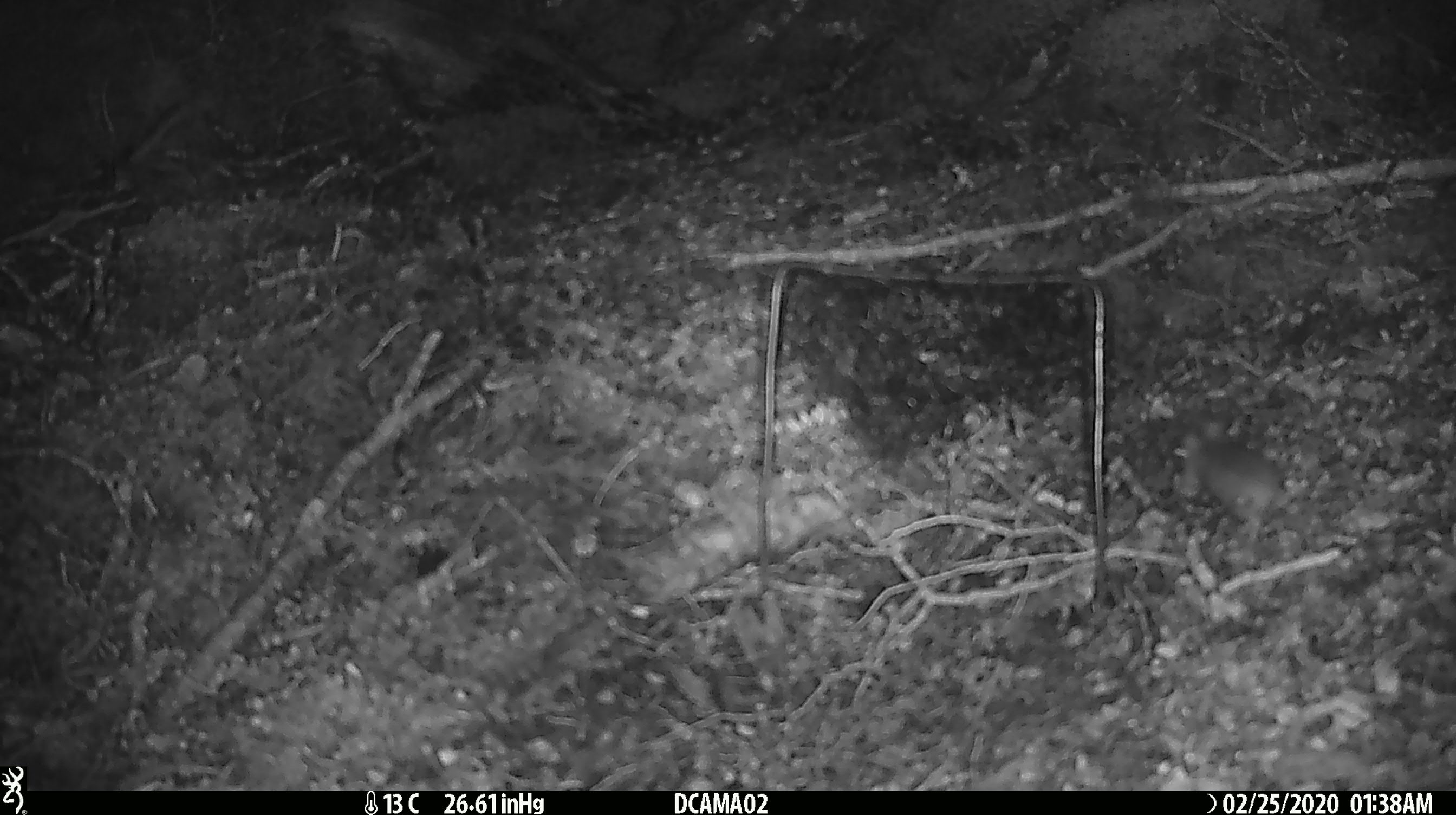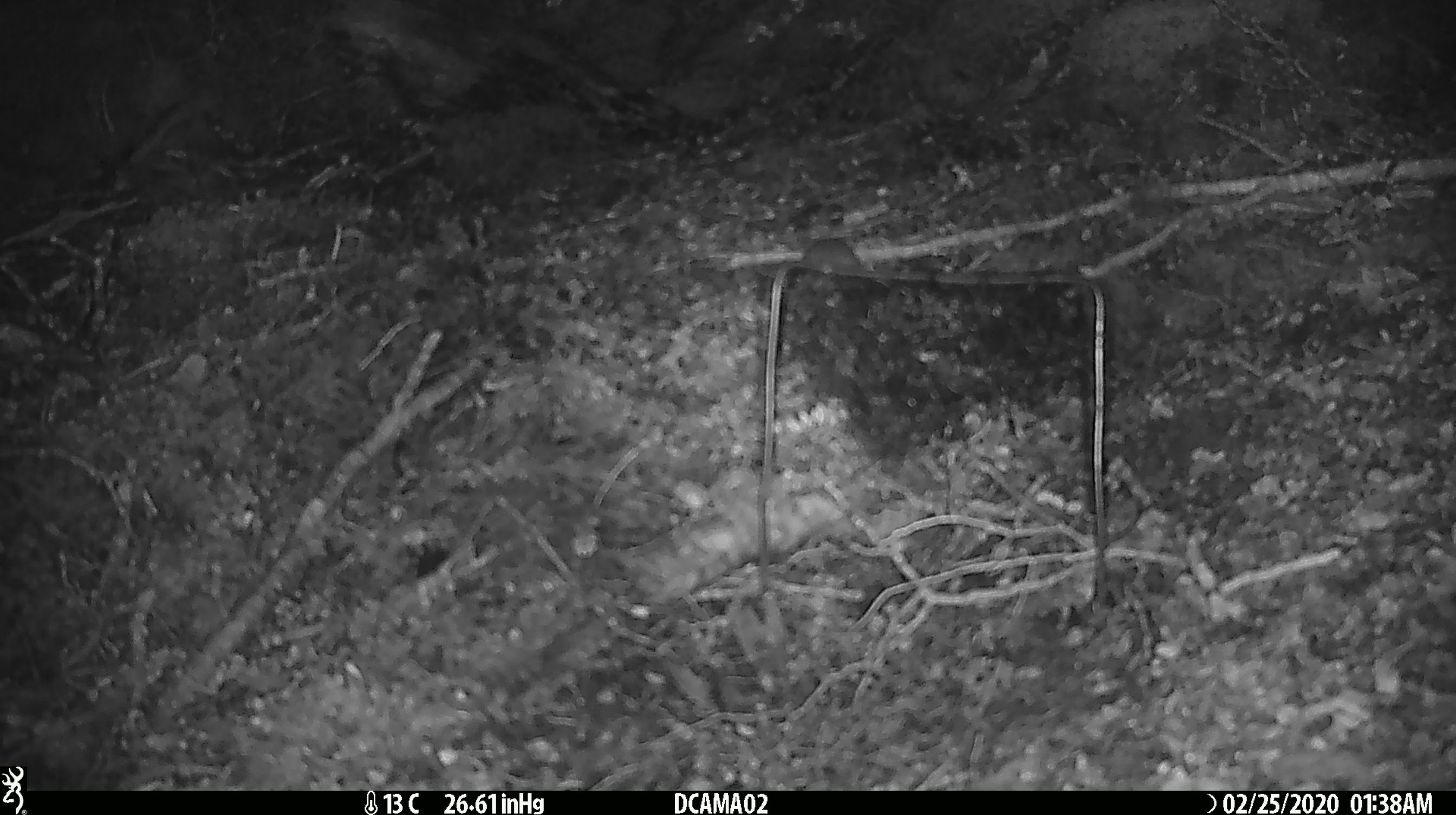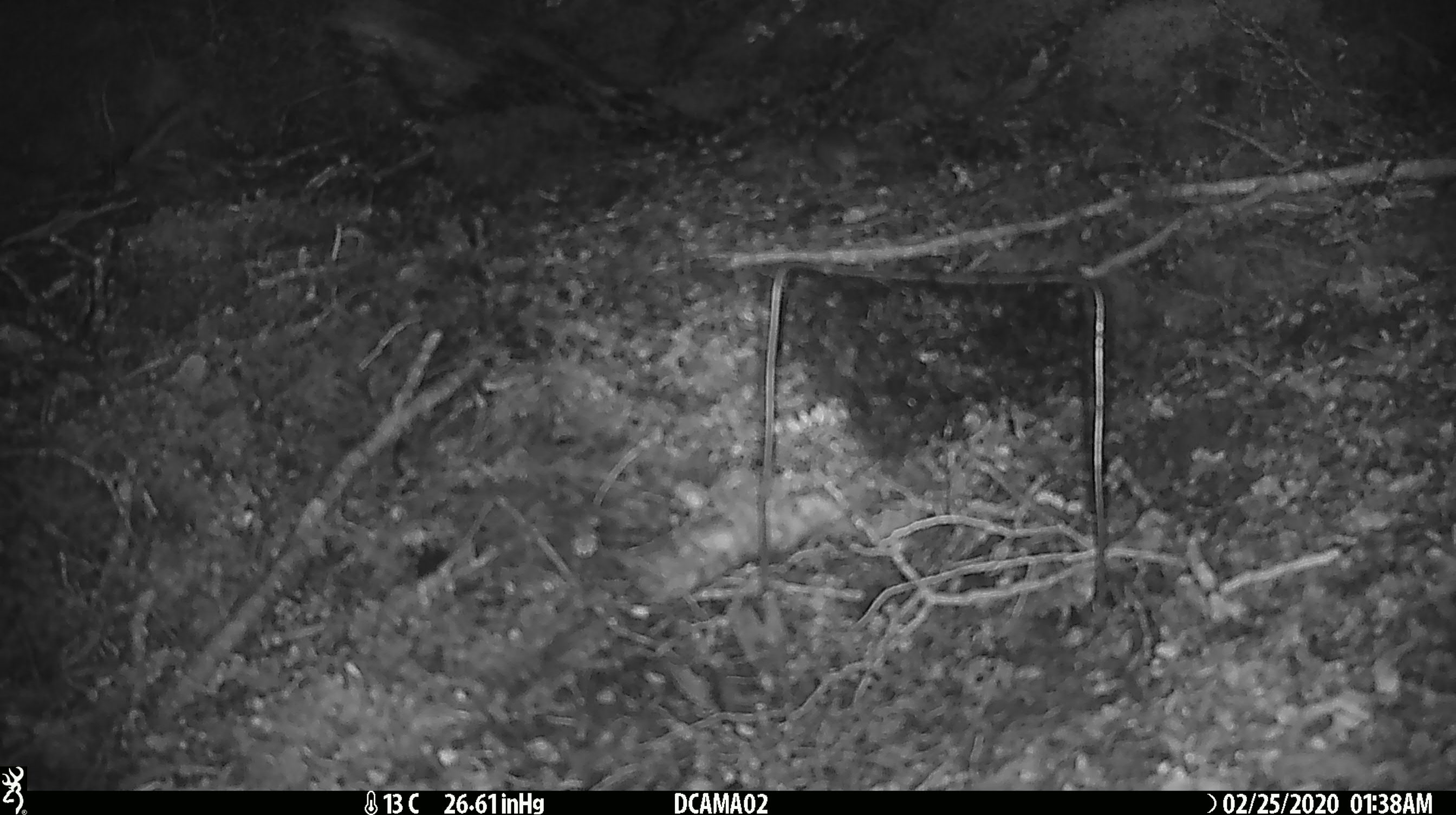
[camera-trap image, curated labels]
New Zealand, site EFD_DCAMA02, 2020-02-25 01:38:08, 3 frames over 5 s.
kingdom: Animalia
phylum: Chordata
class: Mammalia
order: Rodentia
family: Muridae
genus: Mus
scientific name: Mus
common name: mouse